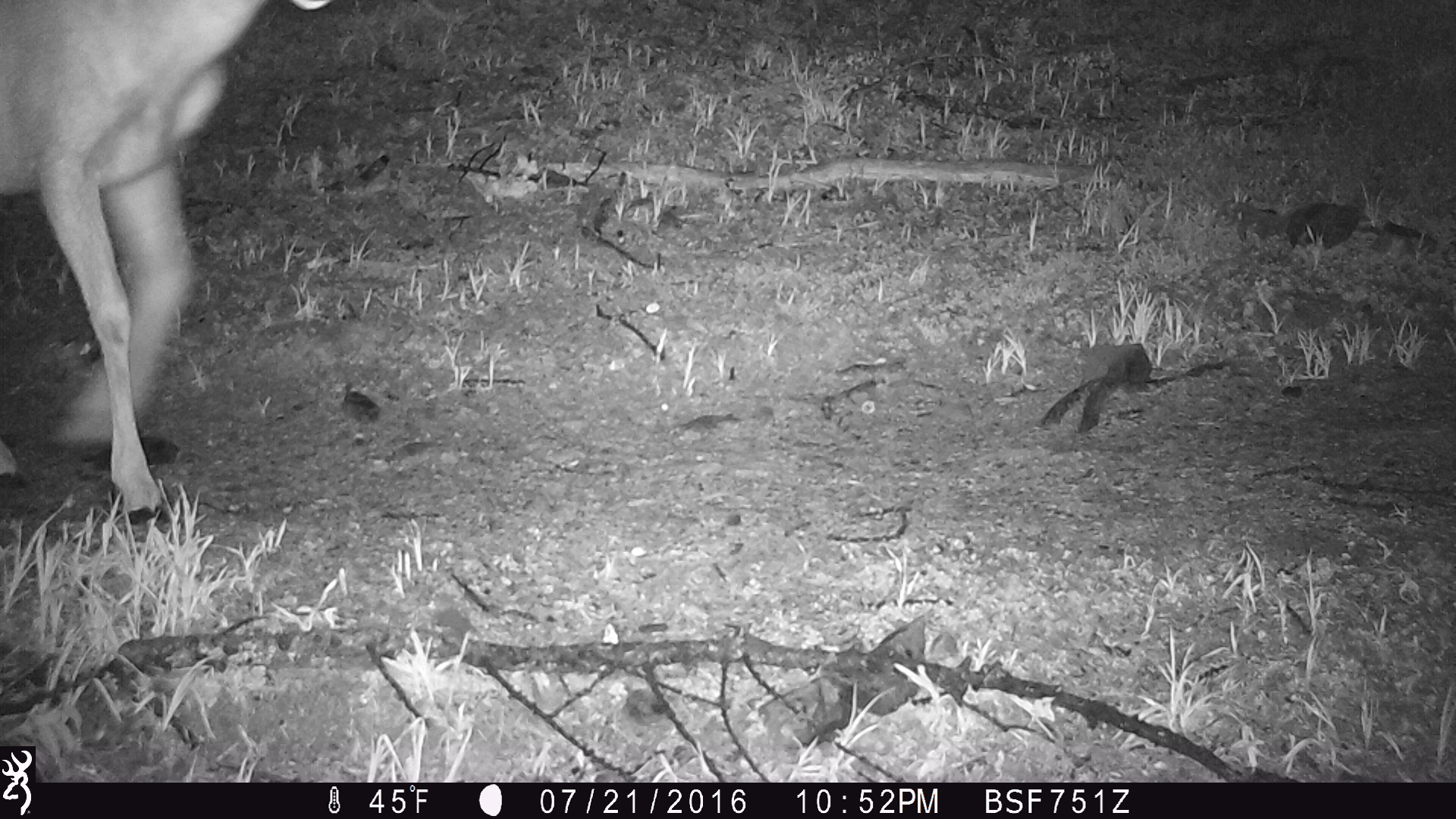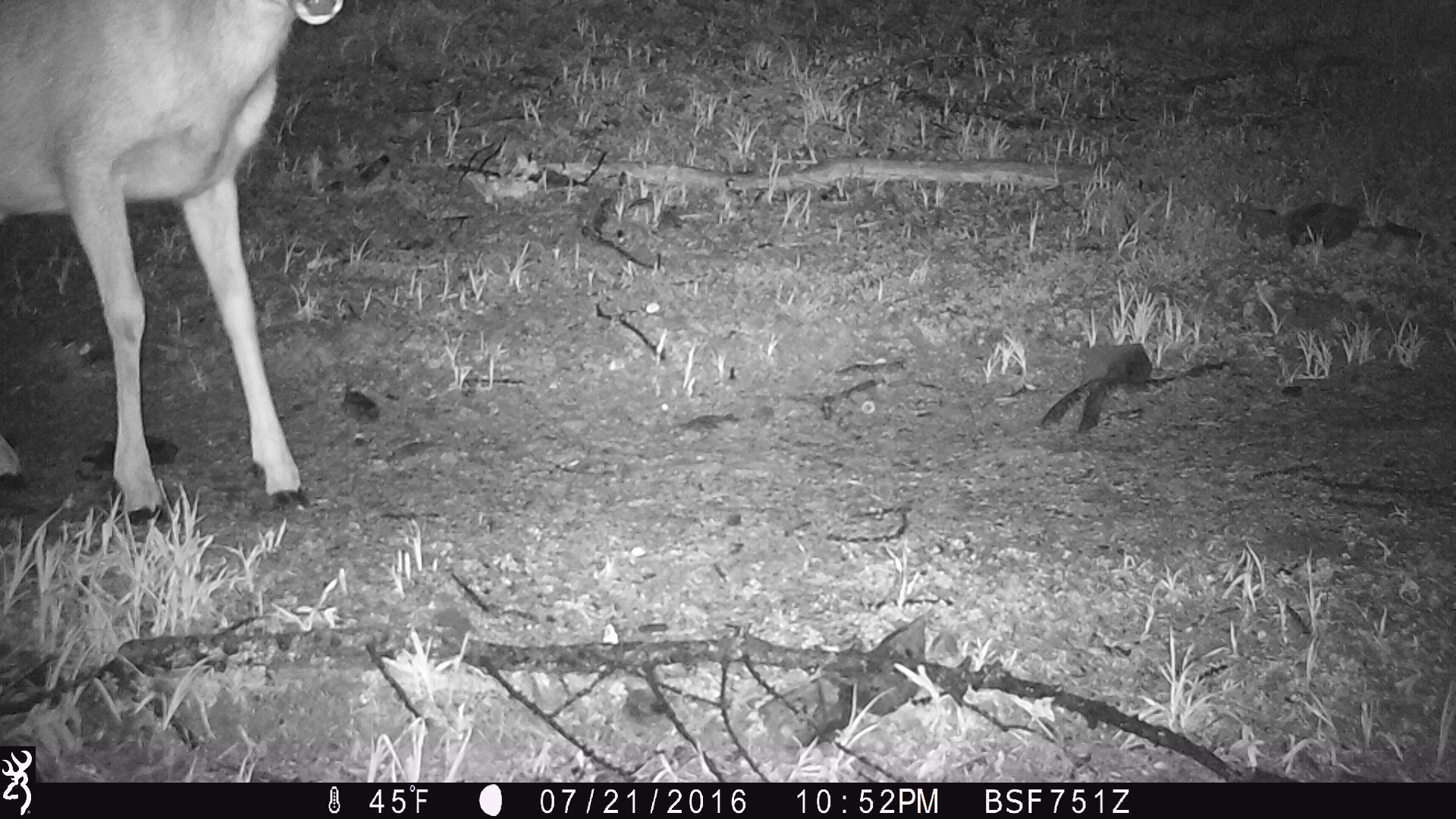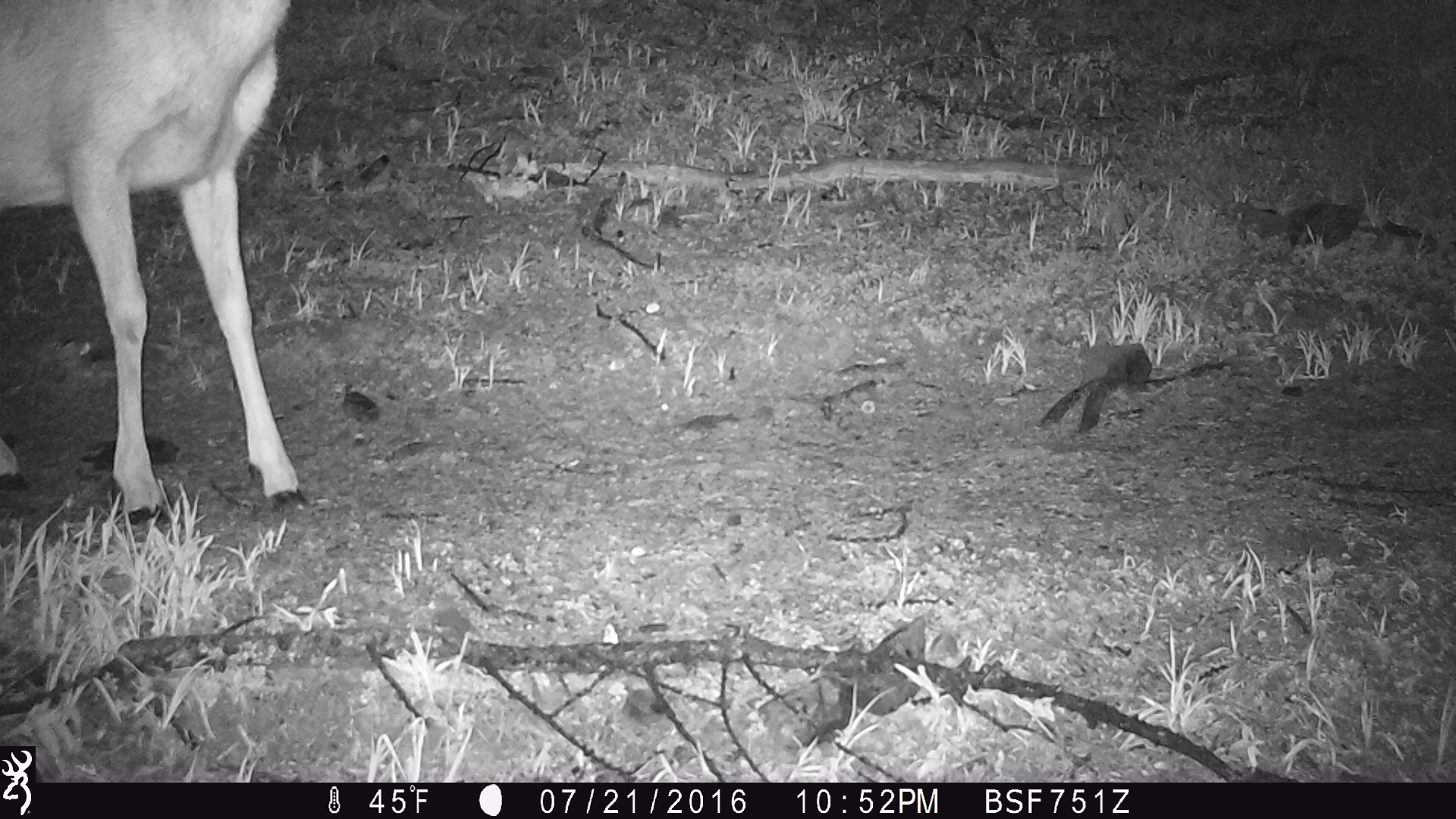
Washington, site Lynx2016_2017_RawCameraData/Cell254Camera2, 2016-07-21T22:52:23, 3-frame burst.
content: unidentified animal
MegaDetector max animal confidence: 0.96